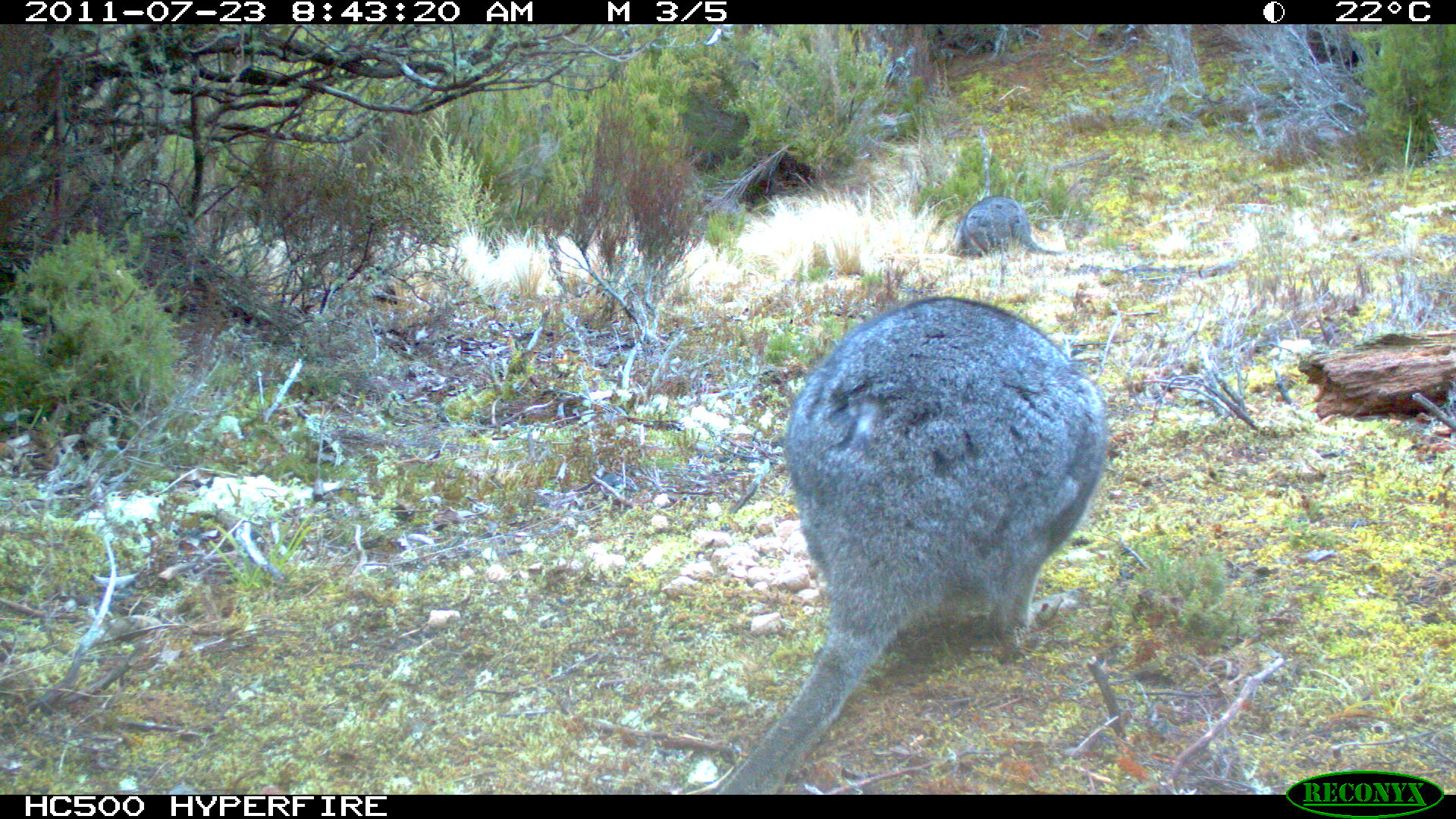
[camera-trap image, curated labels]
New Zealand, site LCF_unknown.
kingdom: Animalia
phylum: Chordata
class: Mammalia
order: Diprotodontia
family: Macropodidae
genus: Notamacropus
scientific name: Notamacropus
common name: wallaby